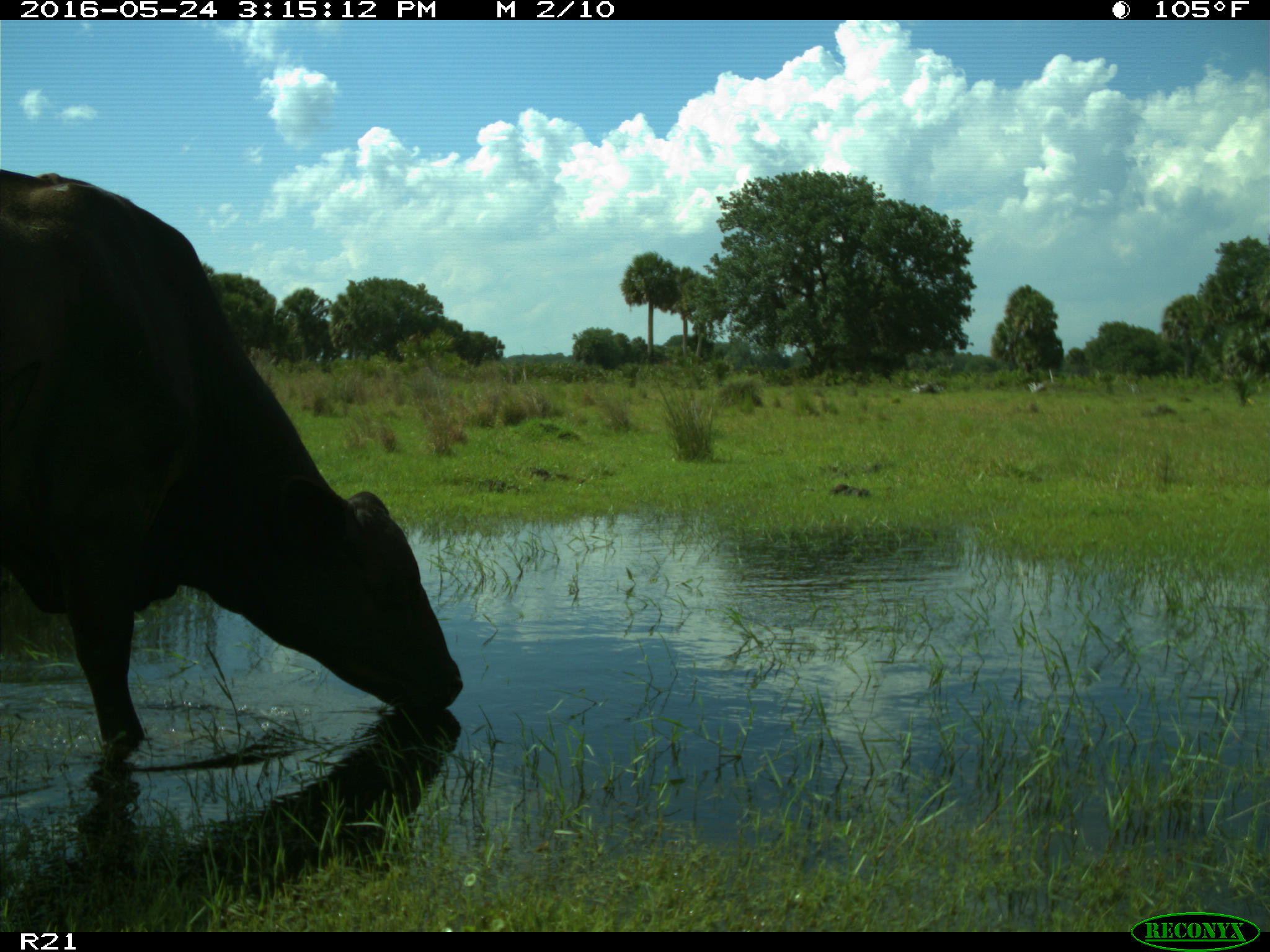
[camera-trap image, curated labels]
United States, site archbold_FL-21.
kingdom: Animalia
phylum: Chordata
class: Mammalia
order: Artiodactyla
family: Bovidae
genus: Bos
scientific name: Bos taurus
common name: domestic cow